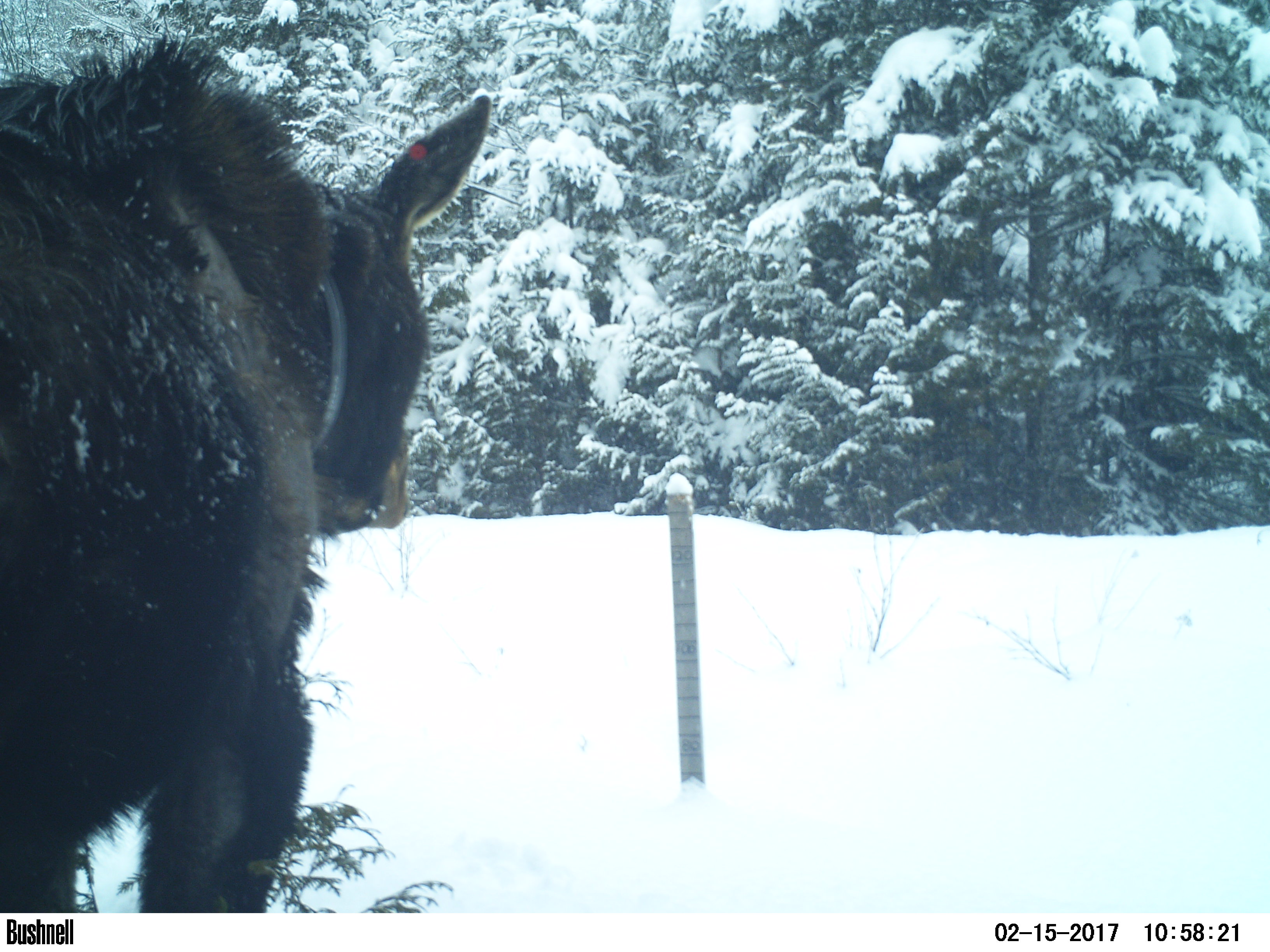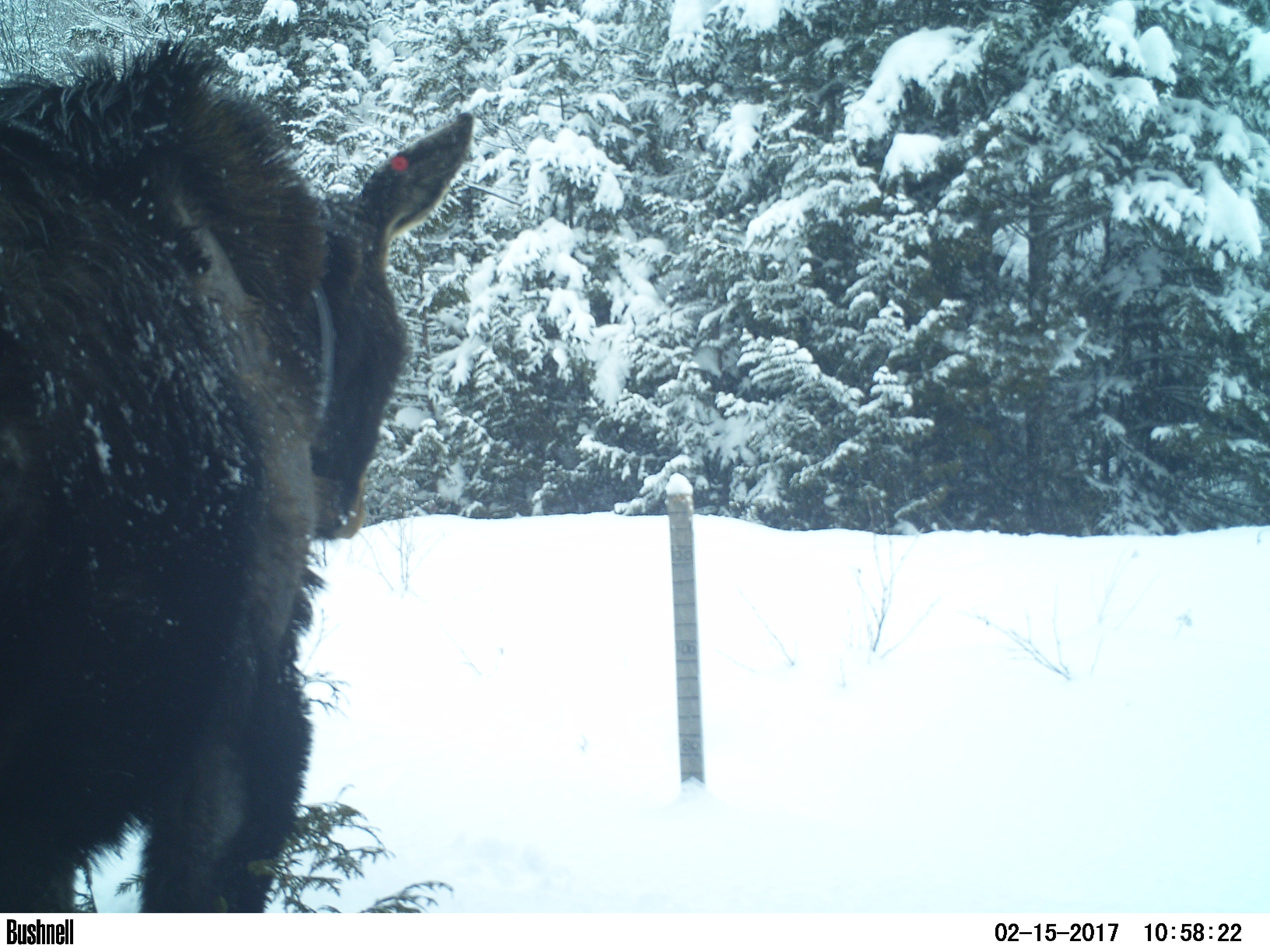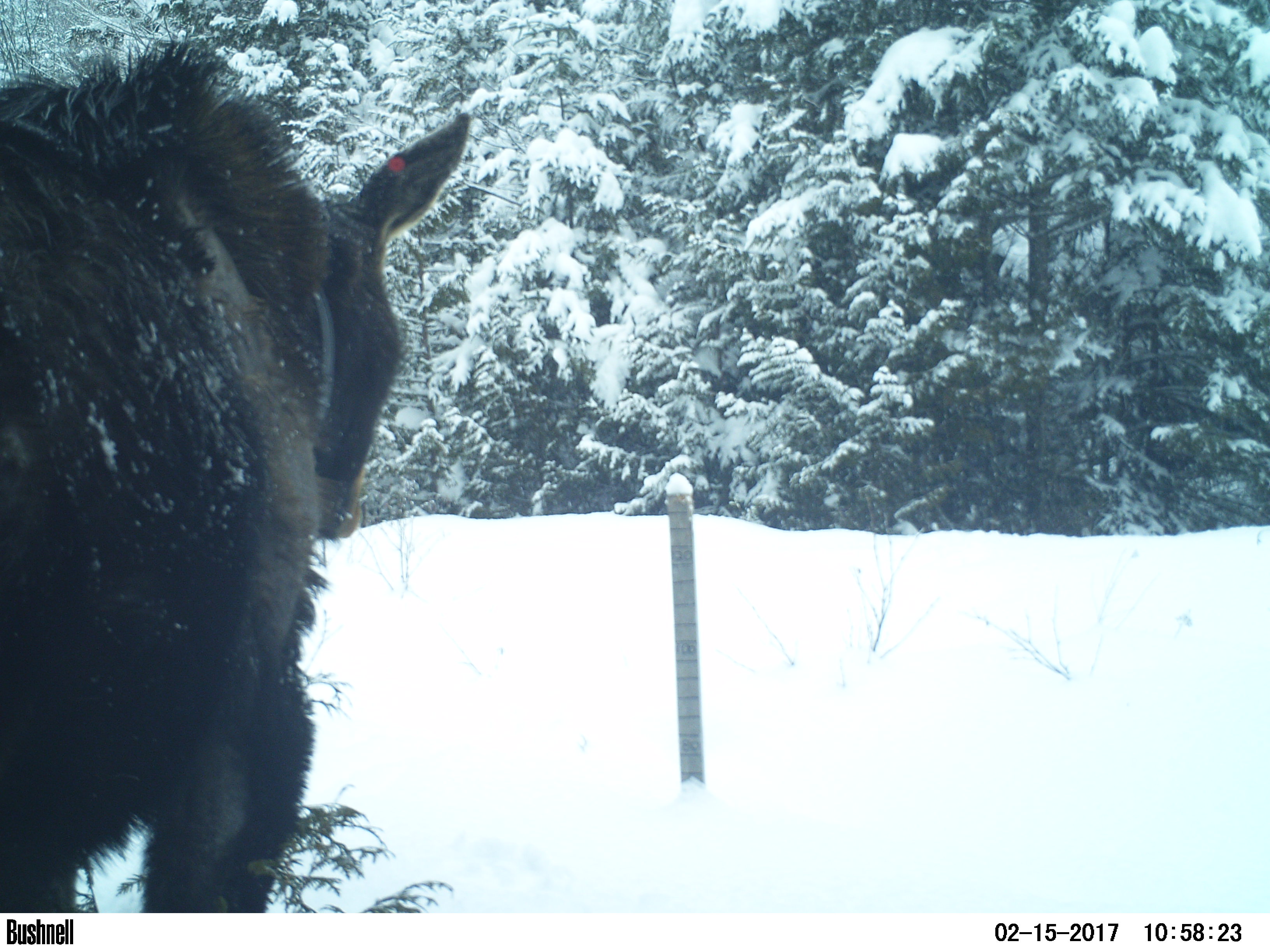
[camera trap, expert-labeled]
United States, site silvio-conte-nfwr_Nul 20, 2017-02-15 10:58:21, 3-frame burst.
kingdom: Animalia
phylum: Chordata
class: Mammalia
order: Artiodactyla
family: Cervidae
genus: Alces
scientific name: Alces alces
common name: moose